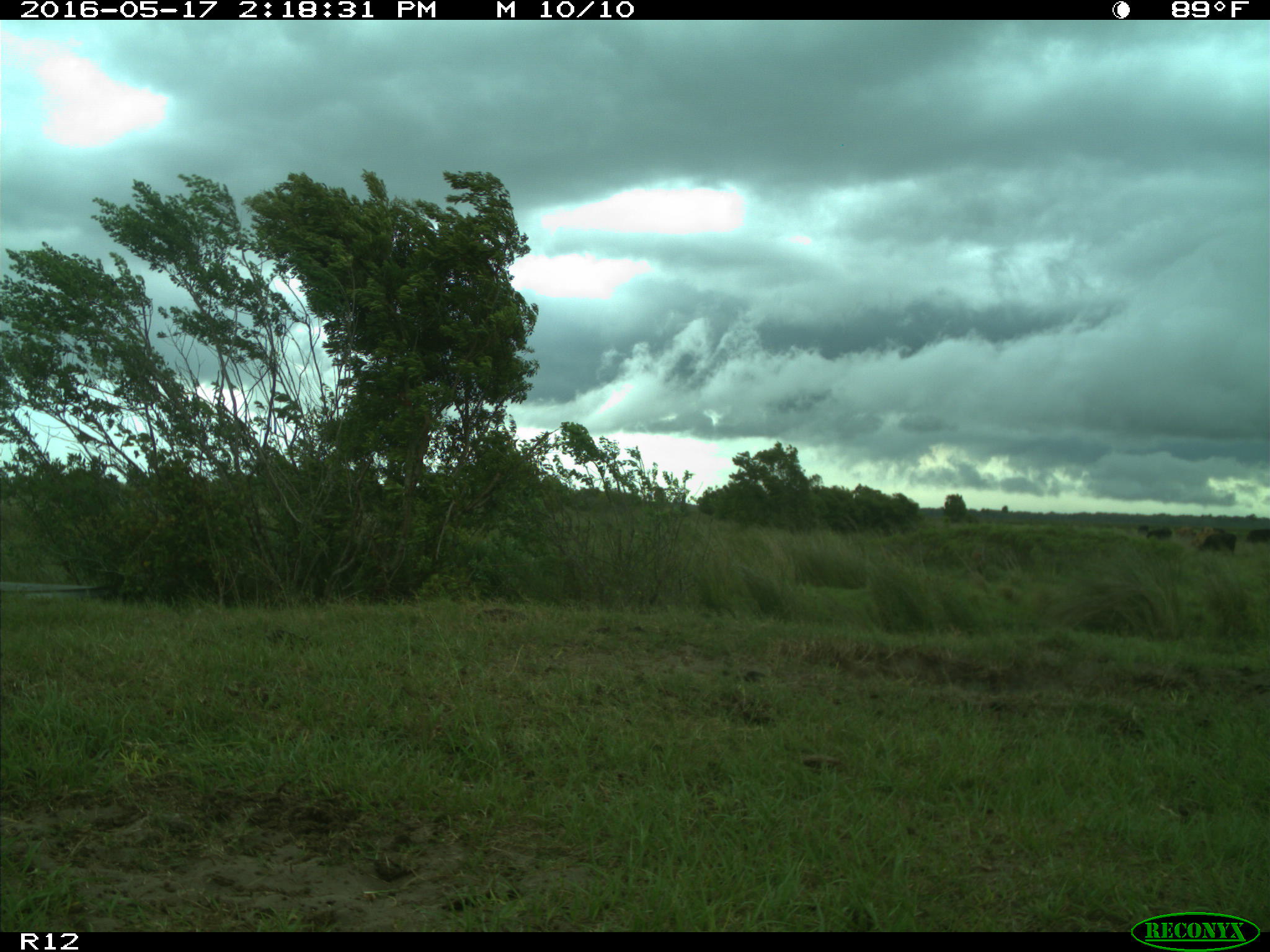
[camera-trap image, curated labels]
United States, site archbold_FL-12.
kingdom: Animalia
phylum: Chordata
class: Mammalia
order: Artiodactyla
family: Bovidae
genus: Bos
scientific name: Bos taurus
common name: domestic cow